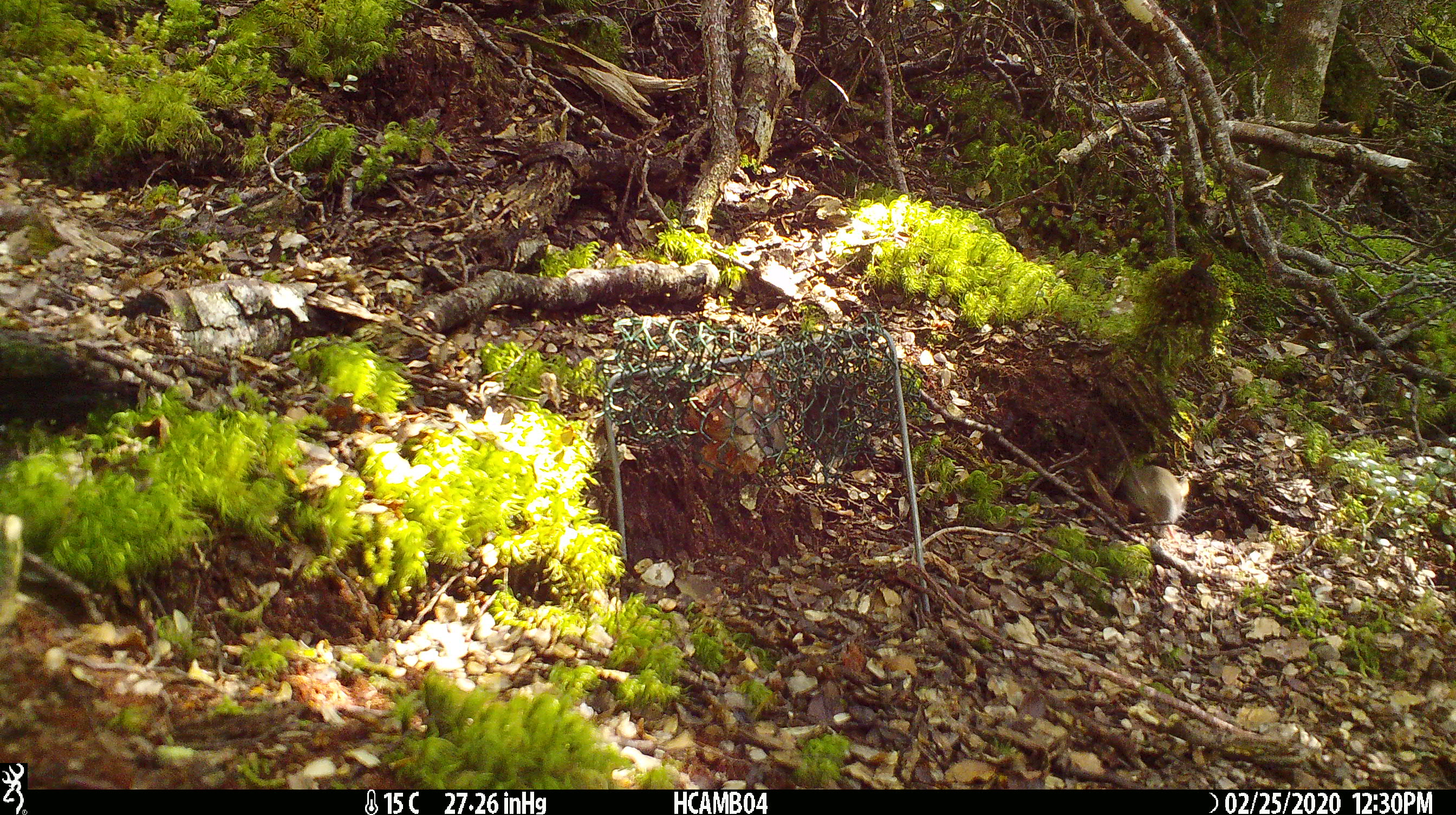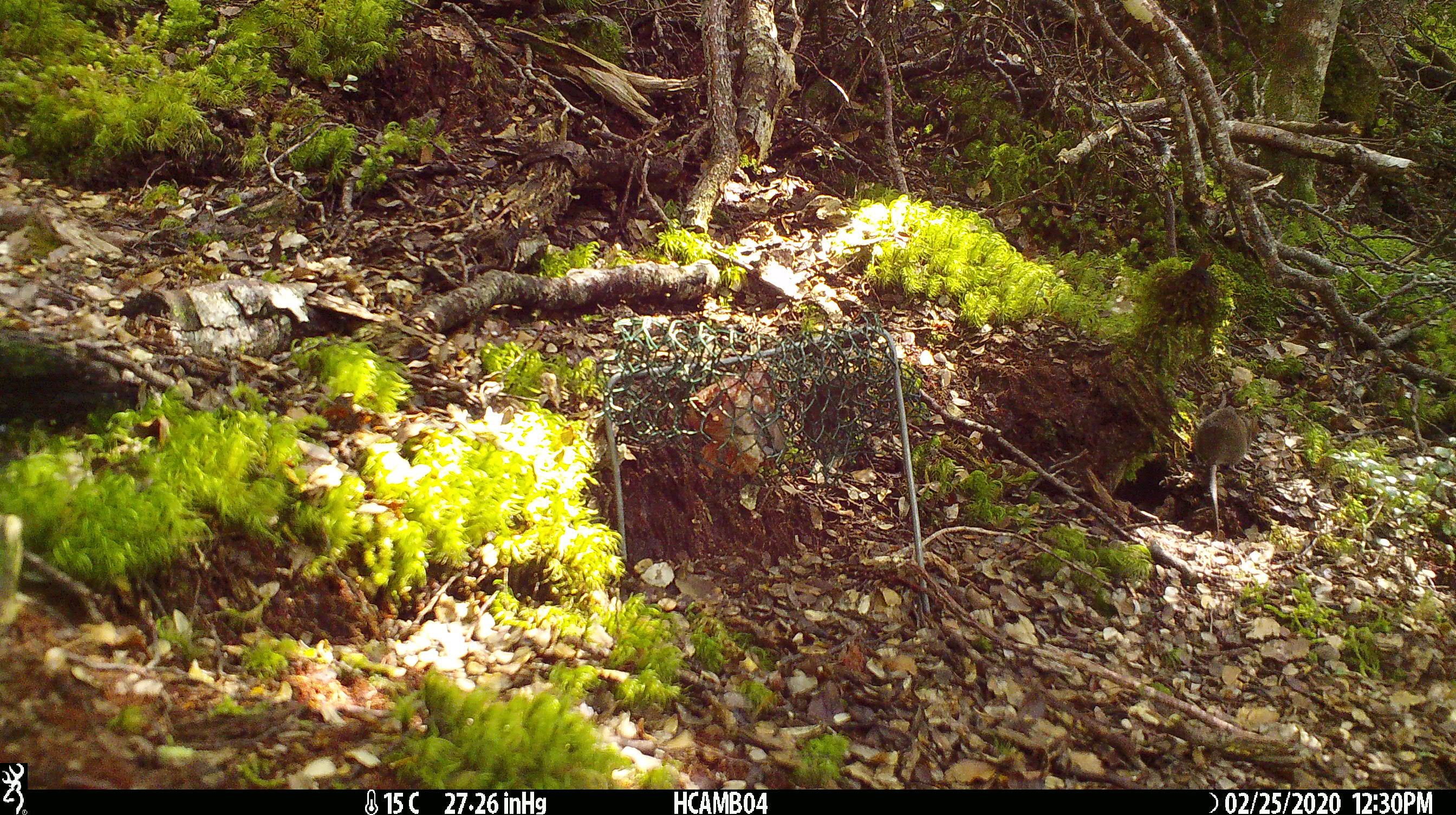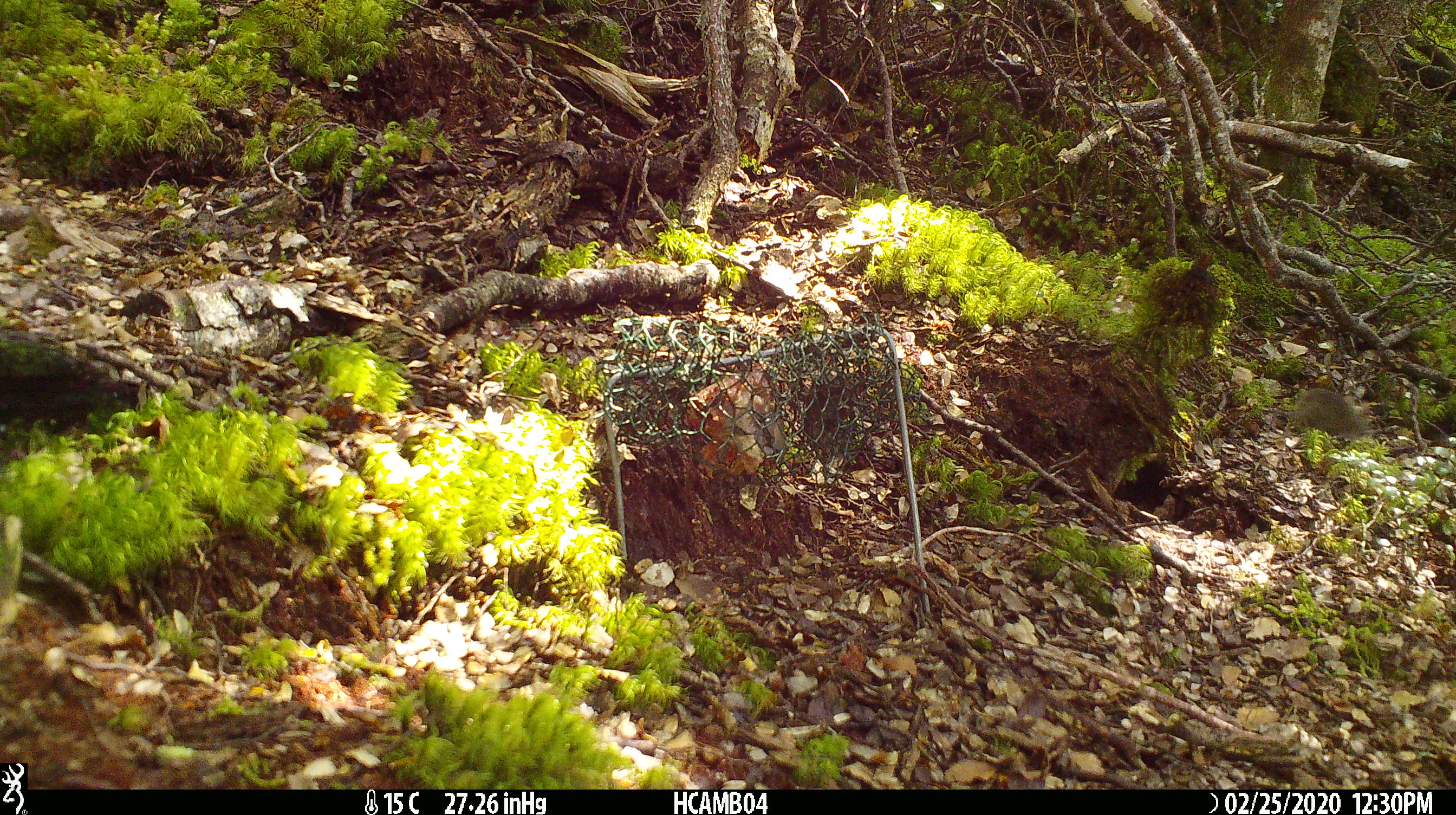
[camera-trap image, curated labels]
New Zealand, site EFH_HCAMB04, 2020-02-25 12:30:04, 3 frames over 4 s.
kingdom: Animalia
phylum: Chordata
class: Mammalia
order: Rodentia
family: Muridae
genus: Mus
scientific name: Mus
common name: mouse